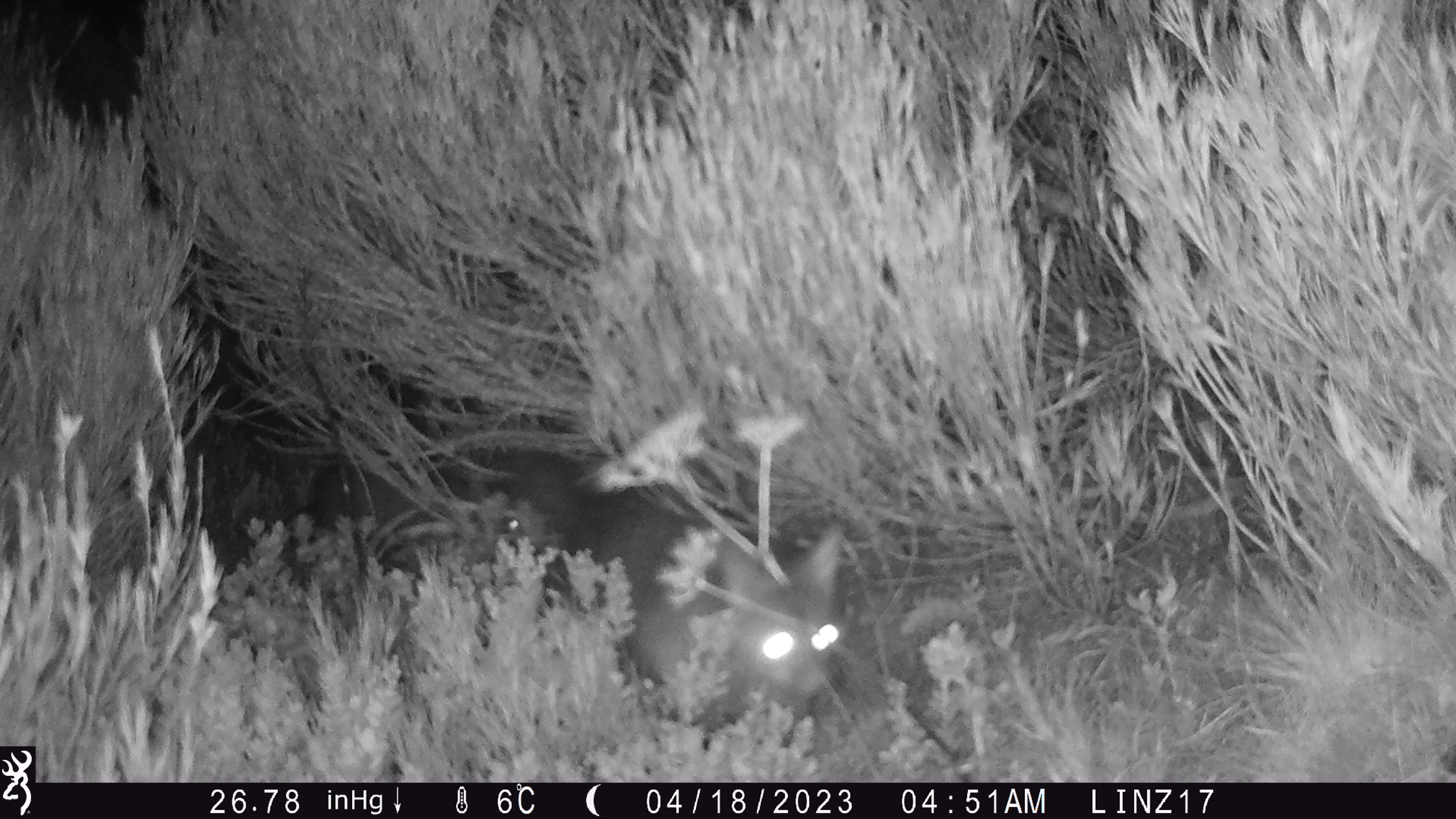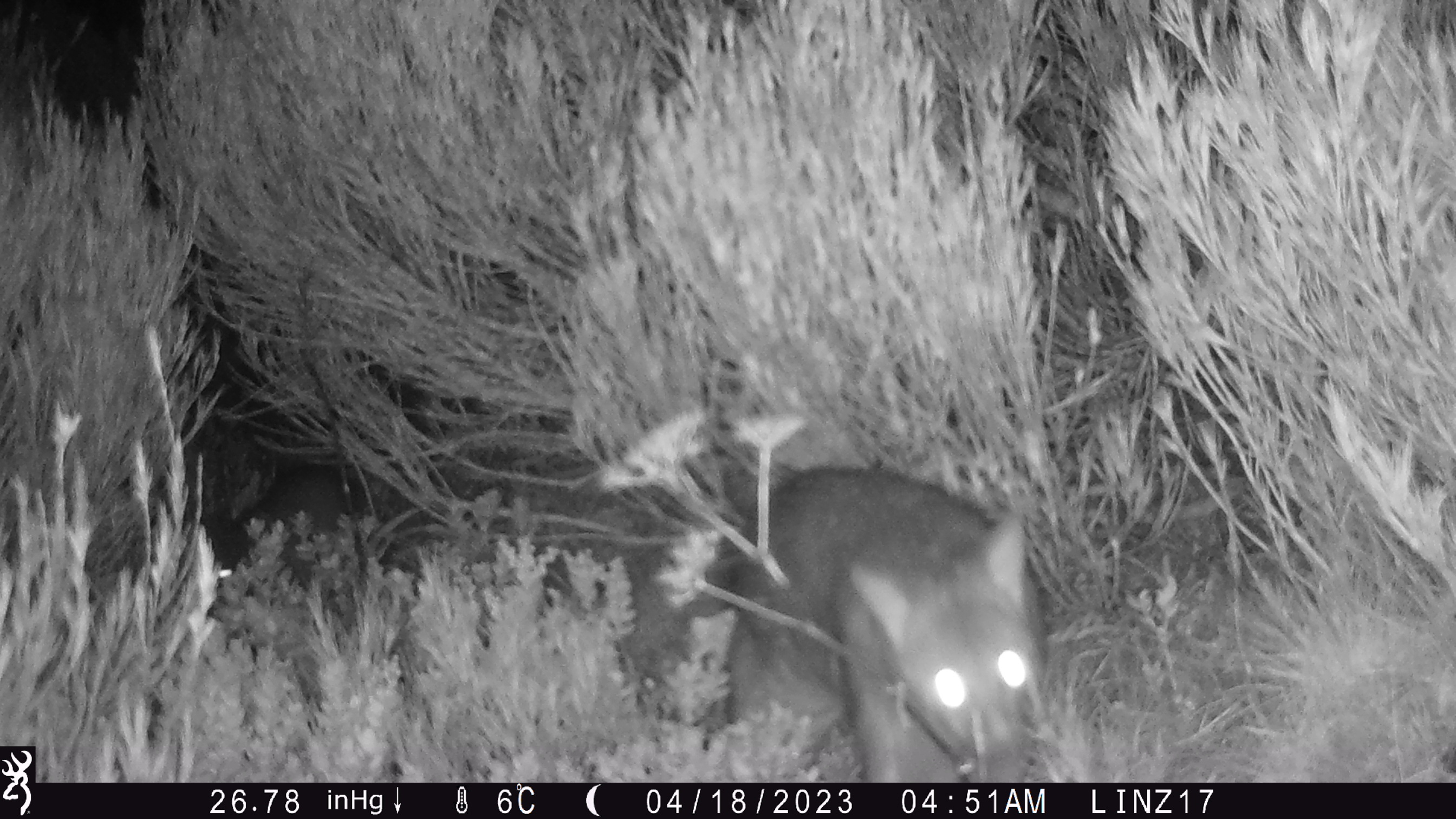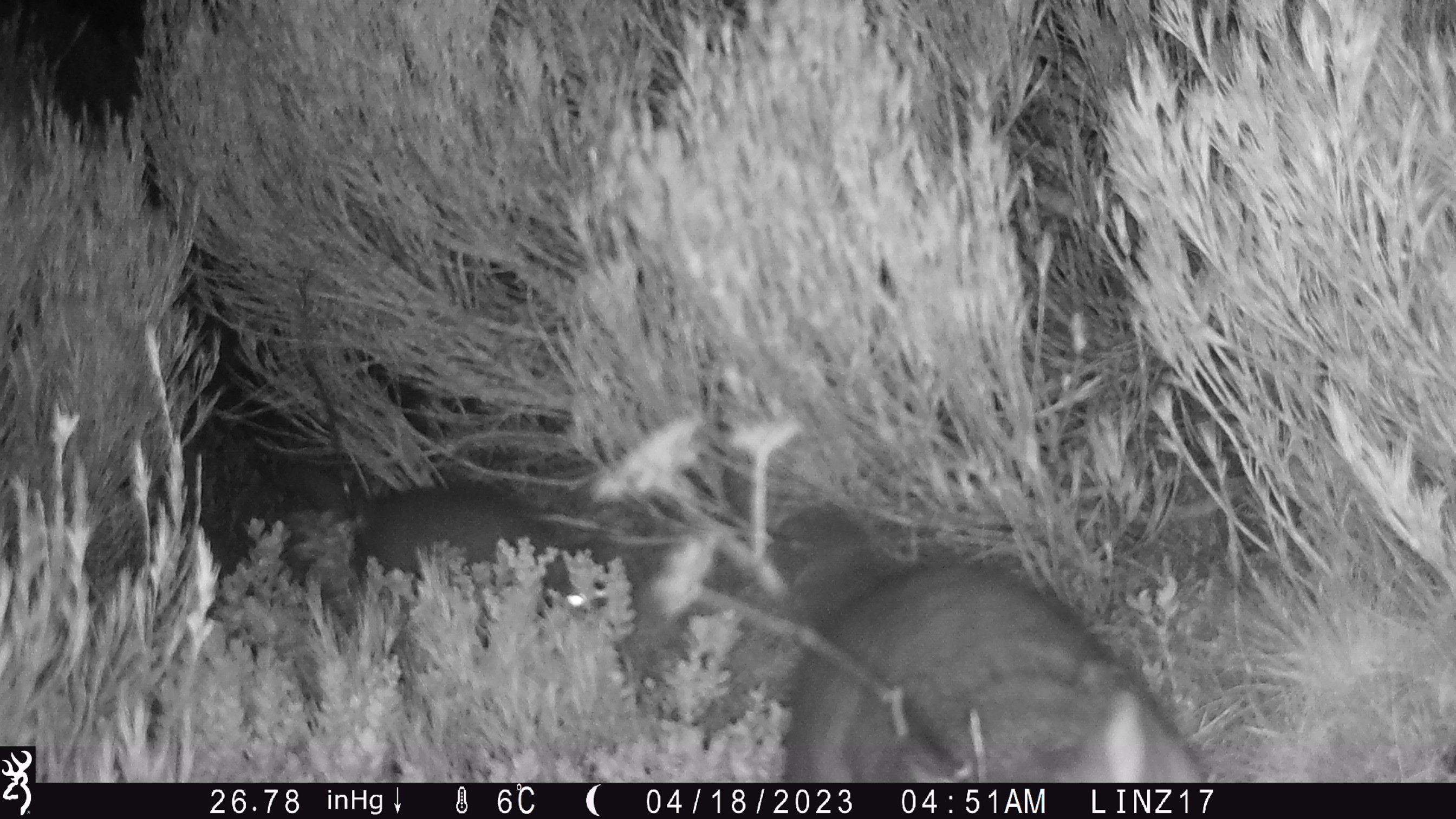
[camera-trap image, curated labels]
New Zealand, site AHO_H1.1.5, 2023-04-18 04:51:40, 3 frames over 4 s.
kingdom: Animalia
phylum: Chordata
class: Mammalia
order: Carnivora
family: Mustelidae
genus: Mustela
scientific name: Mustela erminea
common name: stoat